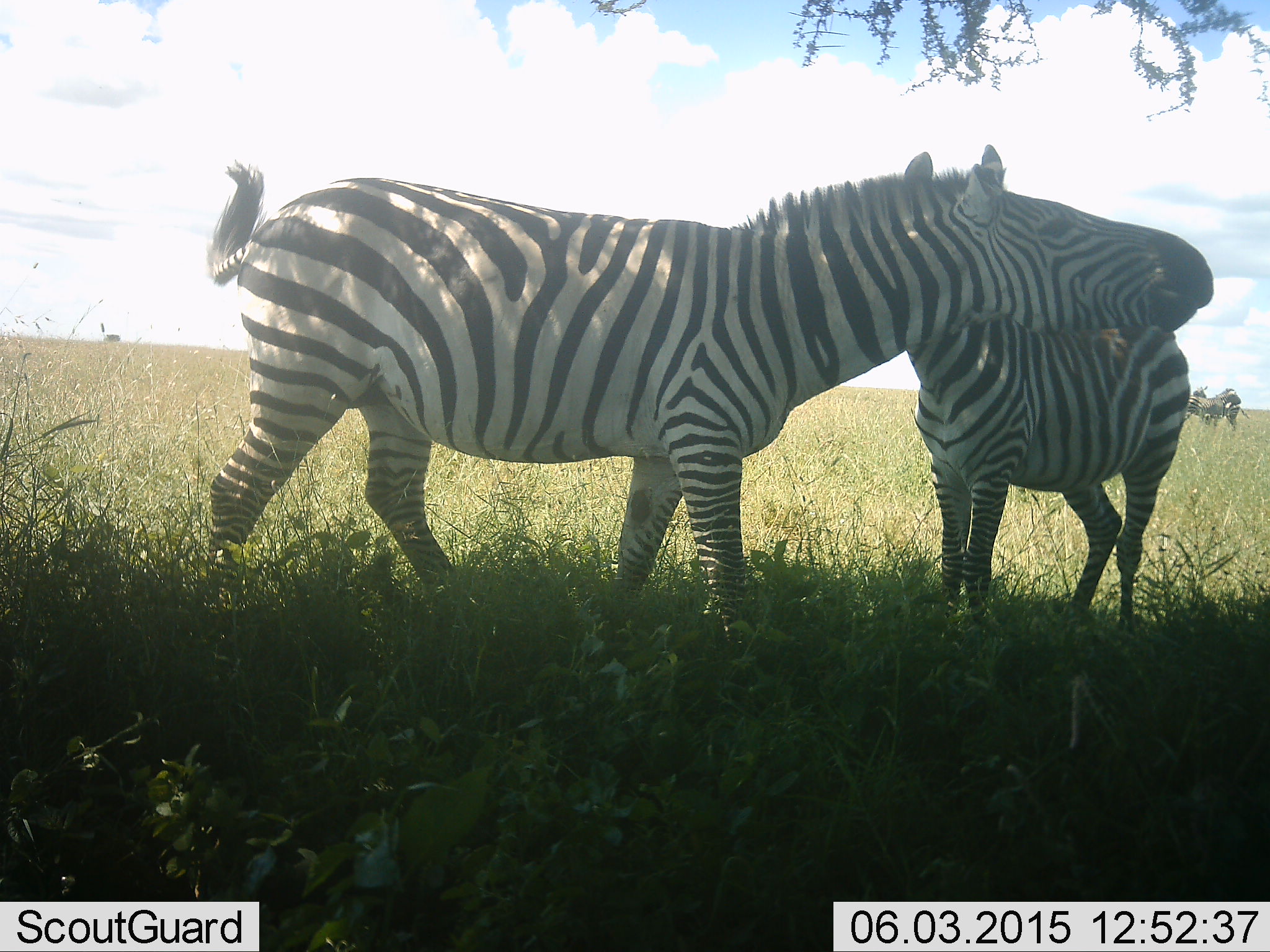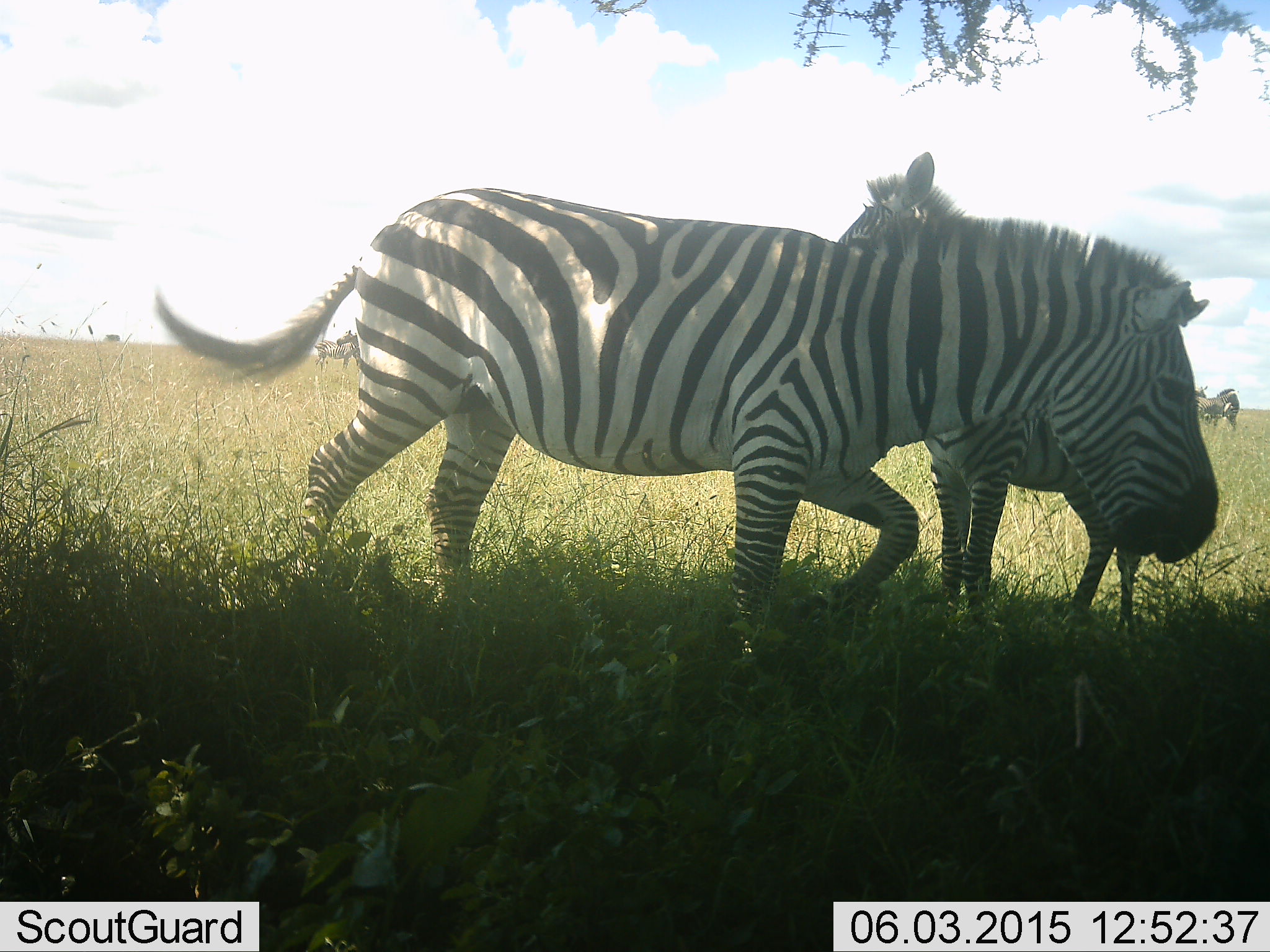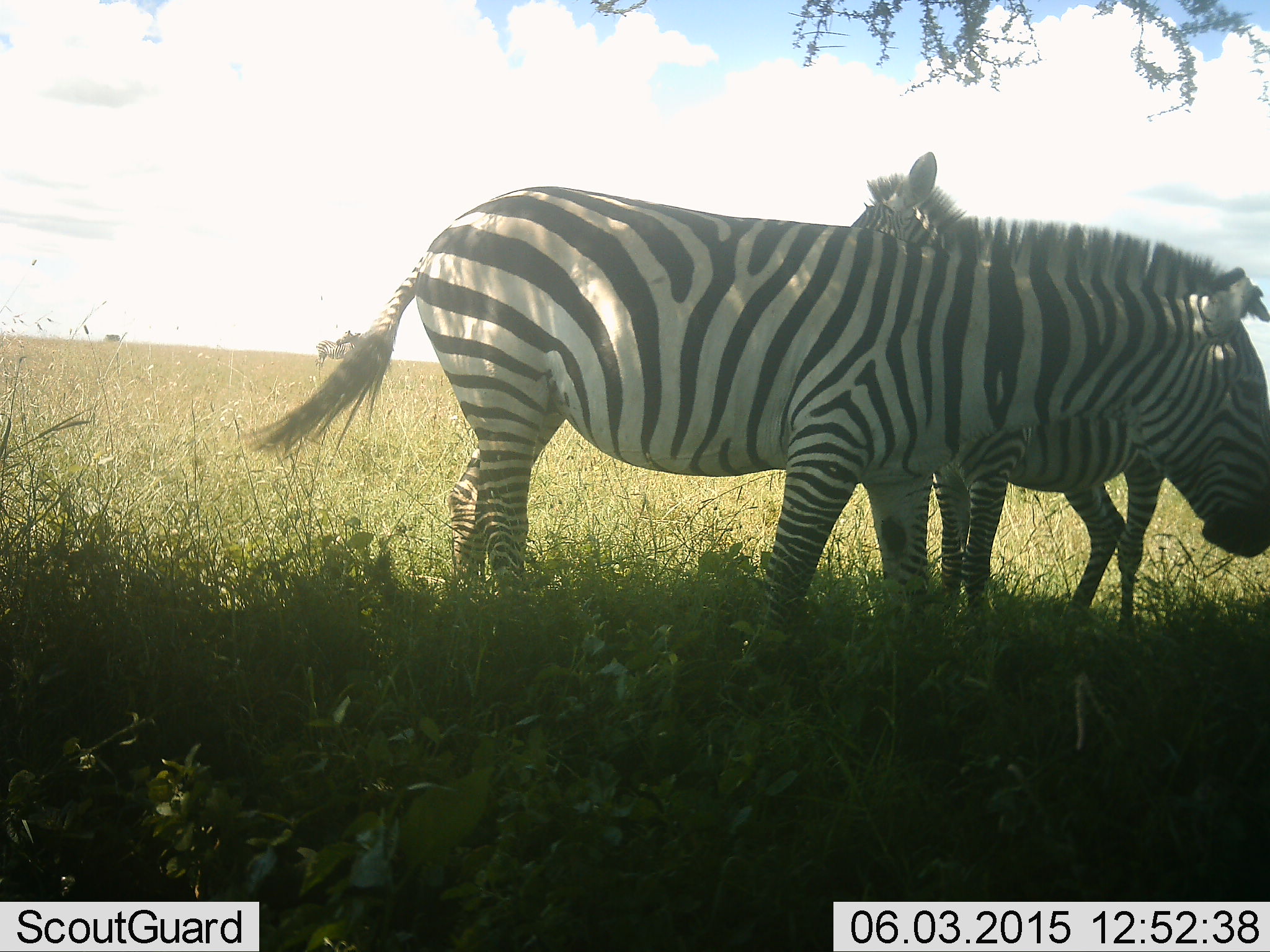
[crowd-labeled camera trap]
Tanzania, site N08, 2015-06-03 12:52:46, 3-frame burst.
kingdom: Animalia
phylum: Chordata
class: Mammalia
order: Perissodactyla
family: Equidae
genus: Equus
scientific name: Equus quagga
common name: plains zebra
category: zebra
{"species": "zebra (plains zebra) (Equus quagga)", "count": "2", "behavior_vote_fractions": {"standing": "77%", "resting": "0%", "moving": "69%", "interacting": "31%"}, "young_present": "0%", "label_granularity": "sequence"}